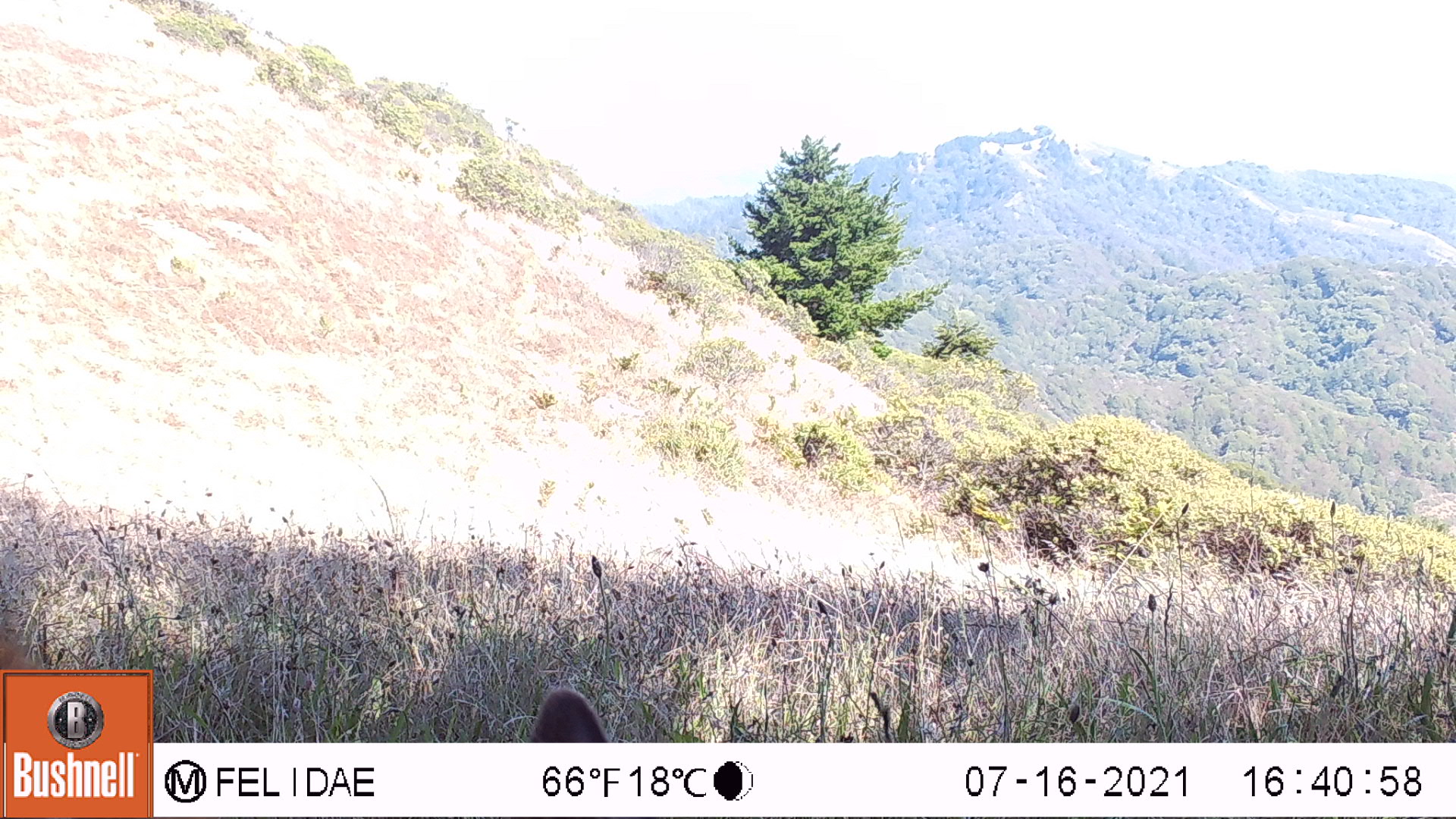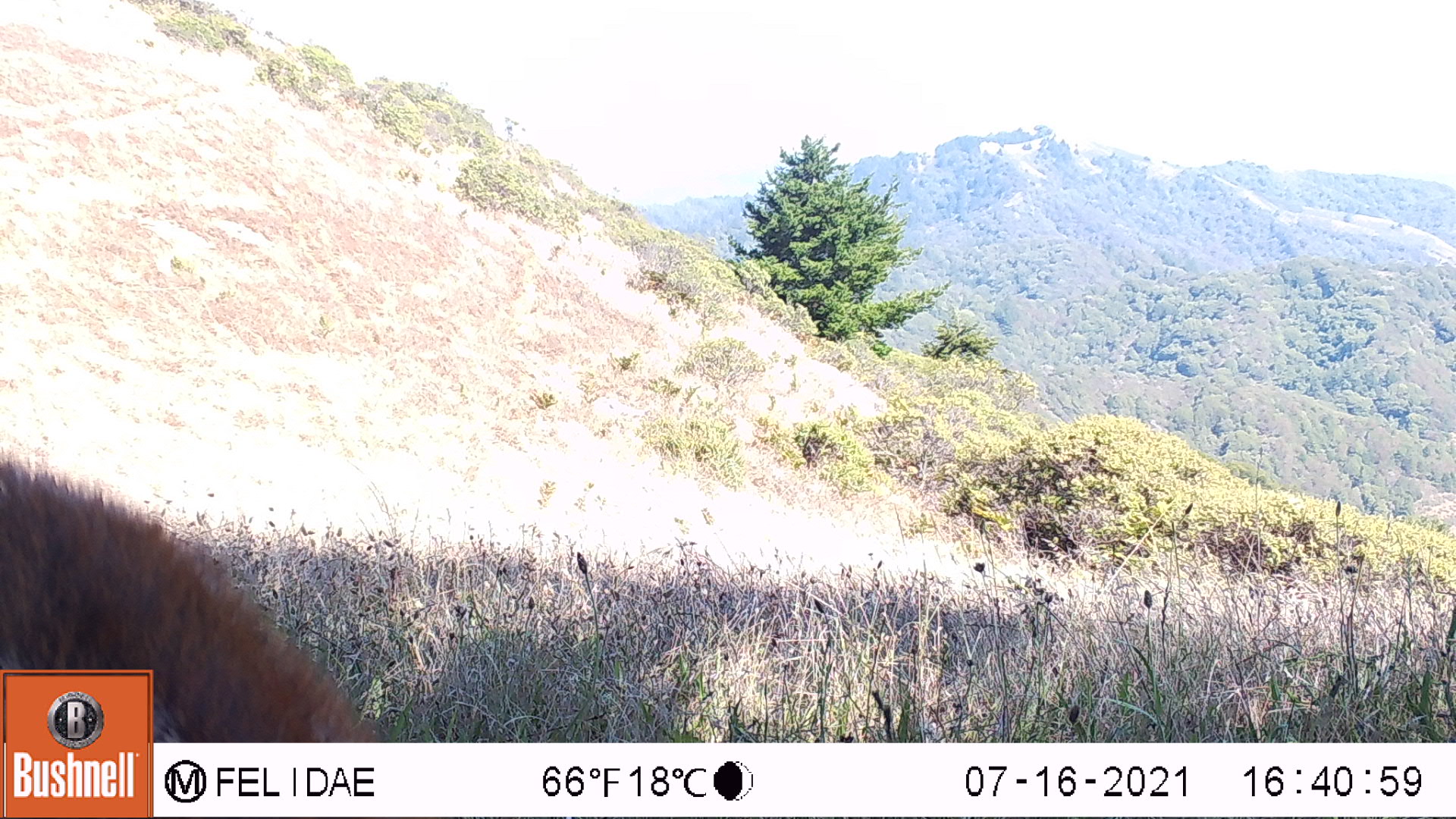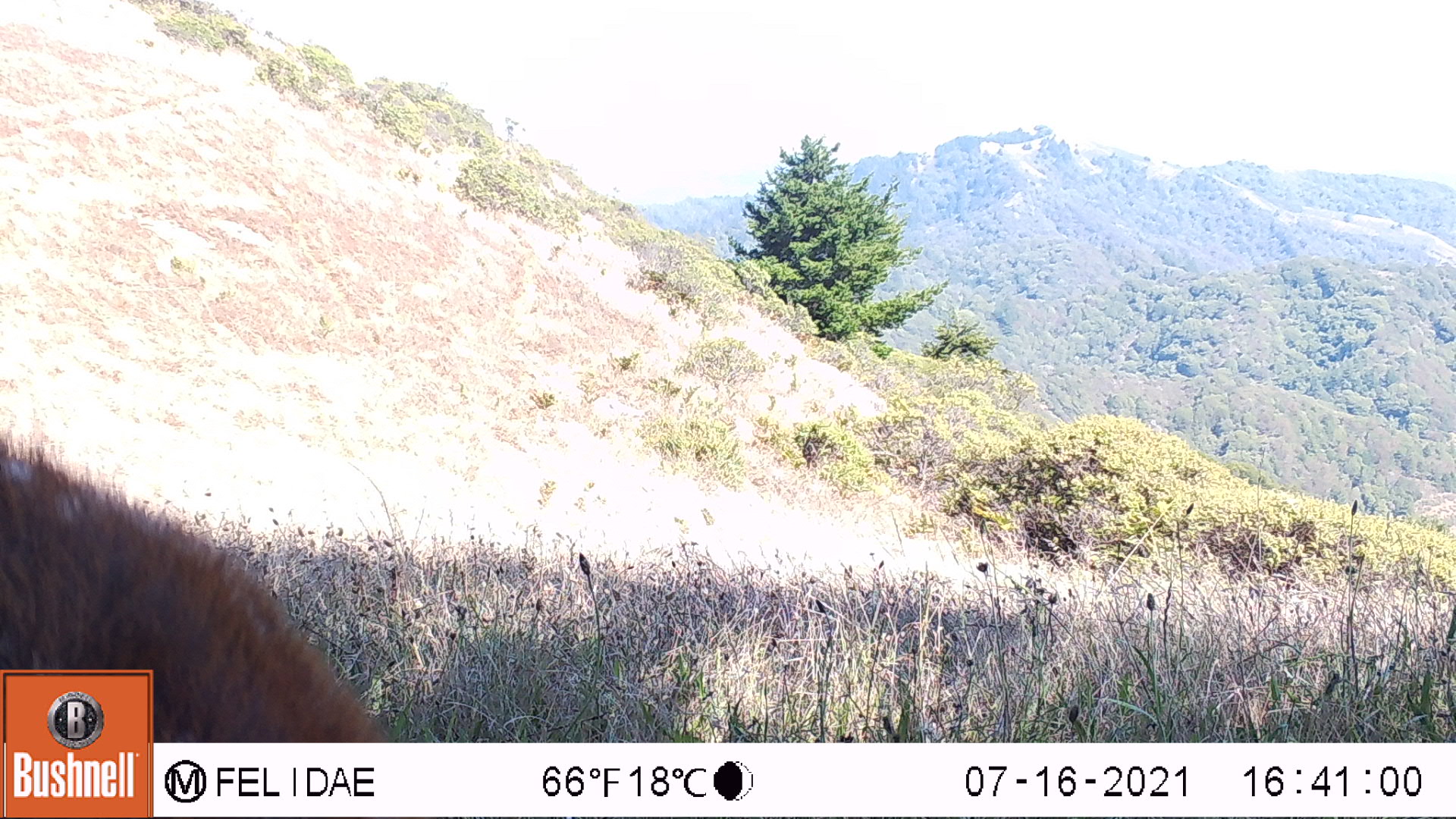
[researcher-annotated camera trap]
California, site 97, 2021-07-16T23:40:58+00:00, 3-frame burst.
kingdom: Animalia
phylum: Chordata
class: Mammalia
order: Artiodactyla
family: Cervidae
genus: Odocoileus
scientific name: Odocoileus hemionus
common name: mule deer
Mule deer (Odocoileus hemionus).